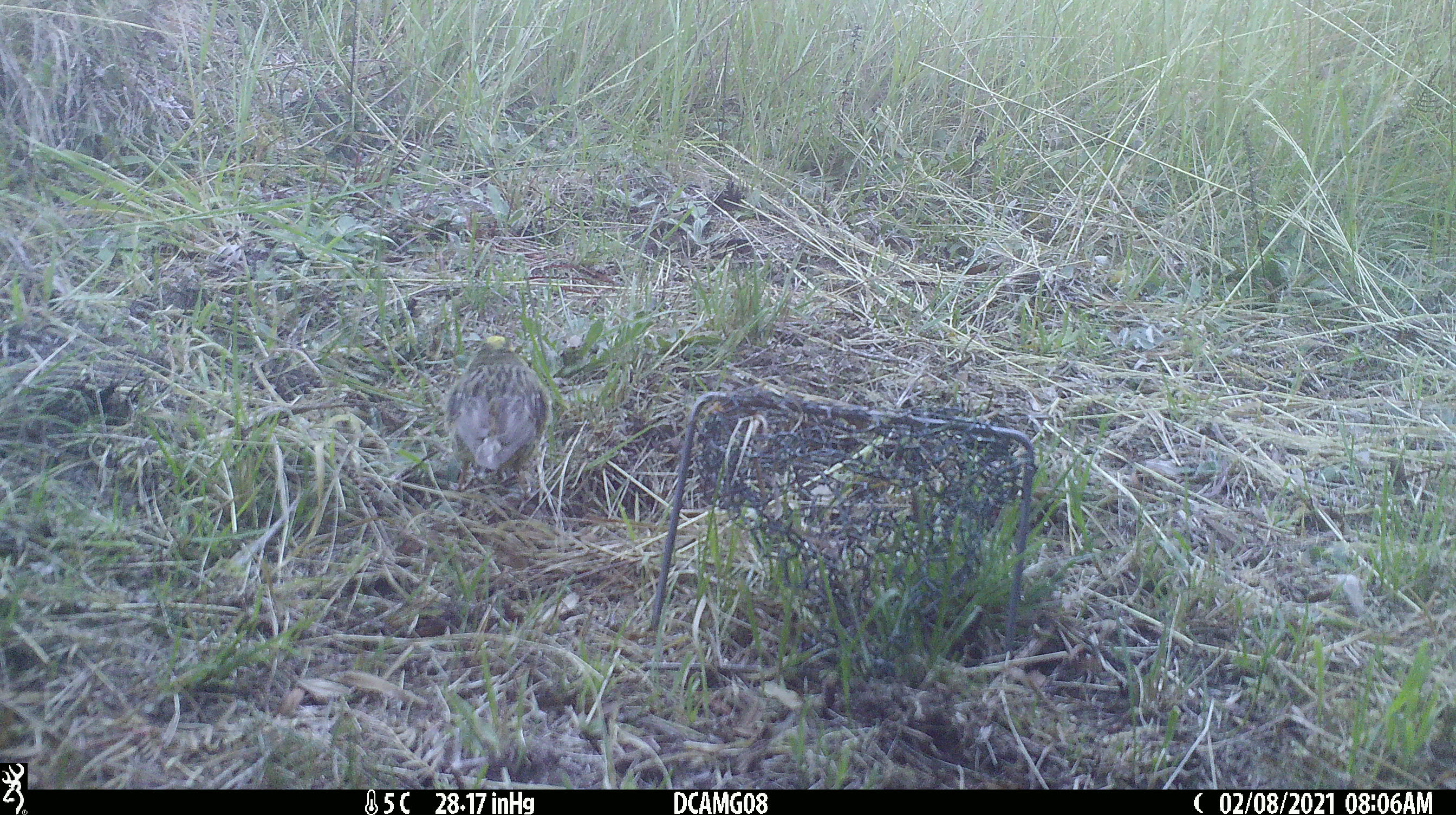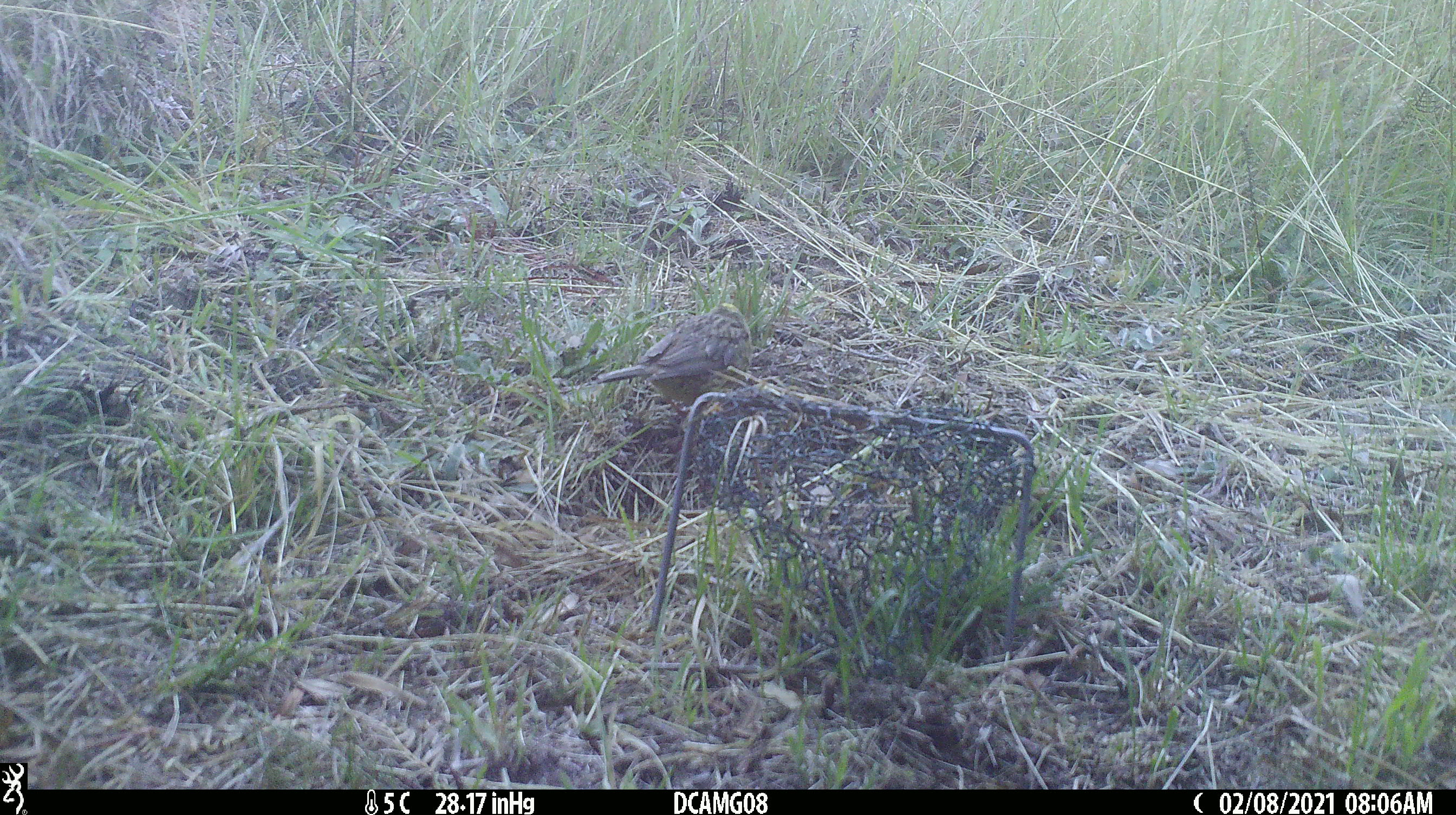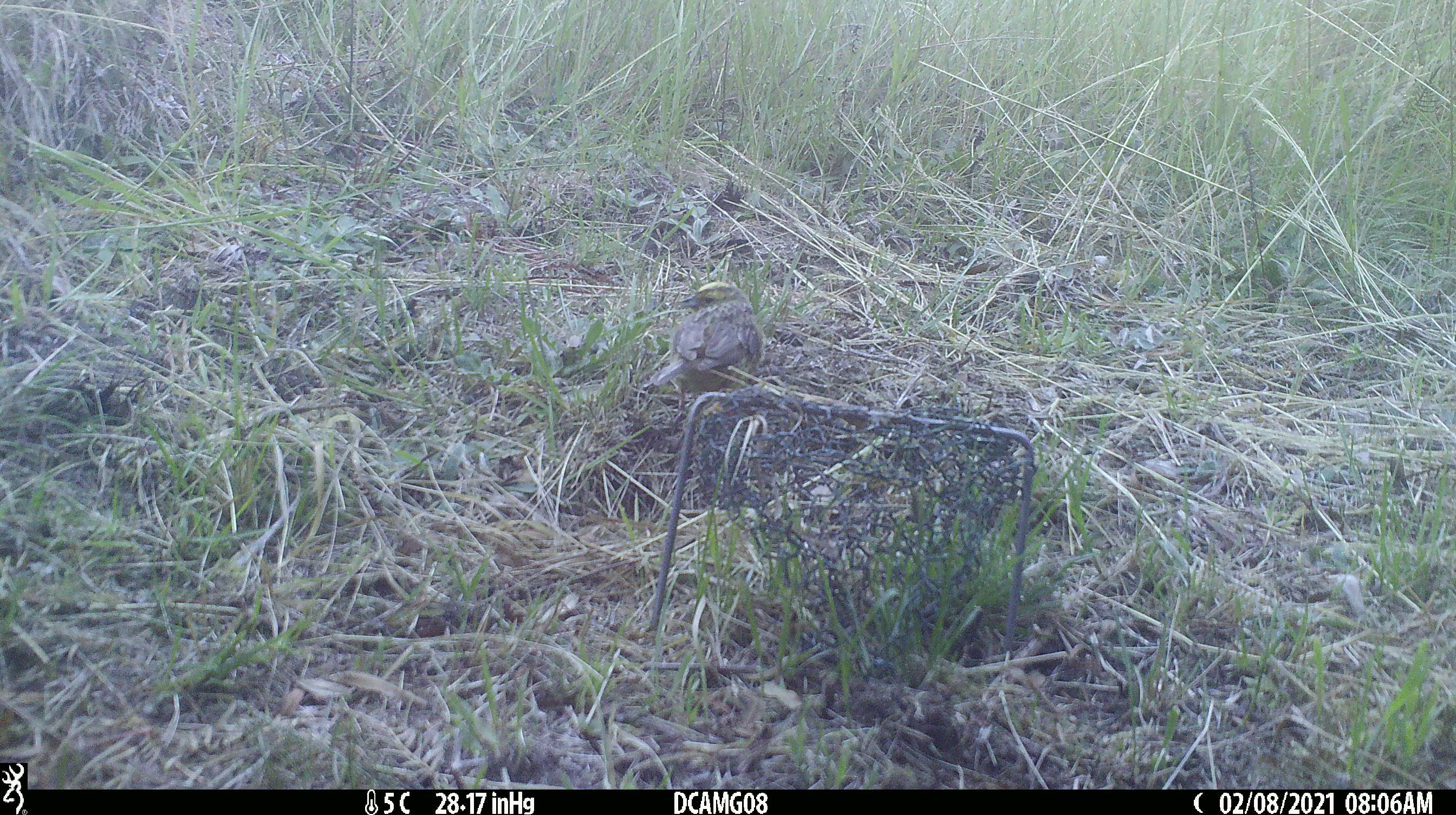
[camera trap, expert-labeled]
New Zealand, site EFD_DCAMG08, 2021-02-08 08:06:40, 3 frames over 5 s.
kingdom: Animalia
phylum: Chordata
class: Aves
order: Passeriformes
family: Emberizidae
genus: Emberiza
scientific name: Emberiza citrinella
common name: yellowhammer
Yellowhammer (Emberiza citrinella).